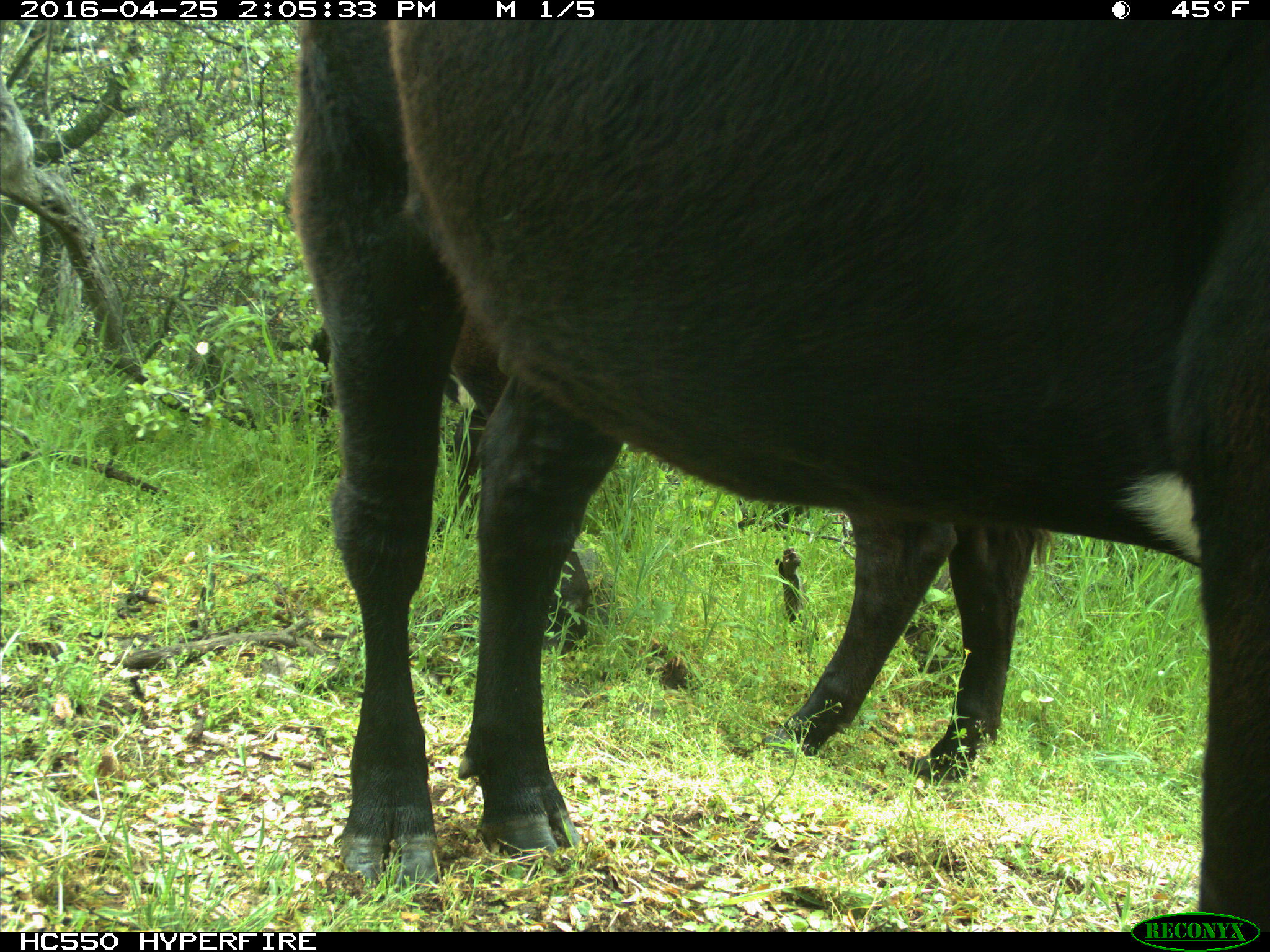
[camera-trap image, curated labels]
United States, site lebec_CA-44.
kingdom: Animalia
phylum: Chordata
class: Mammalia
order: Artiodactyla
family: Bovidae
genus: Bos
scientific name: Bos taurus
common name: domestic cow